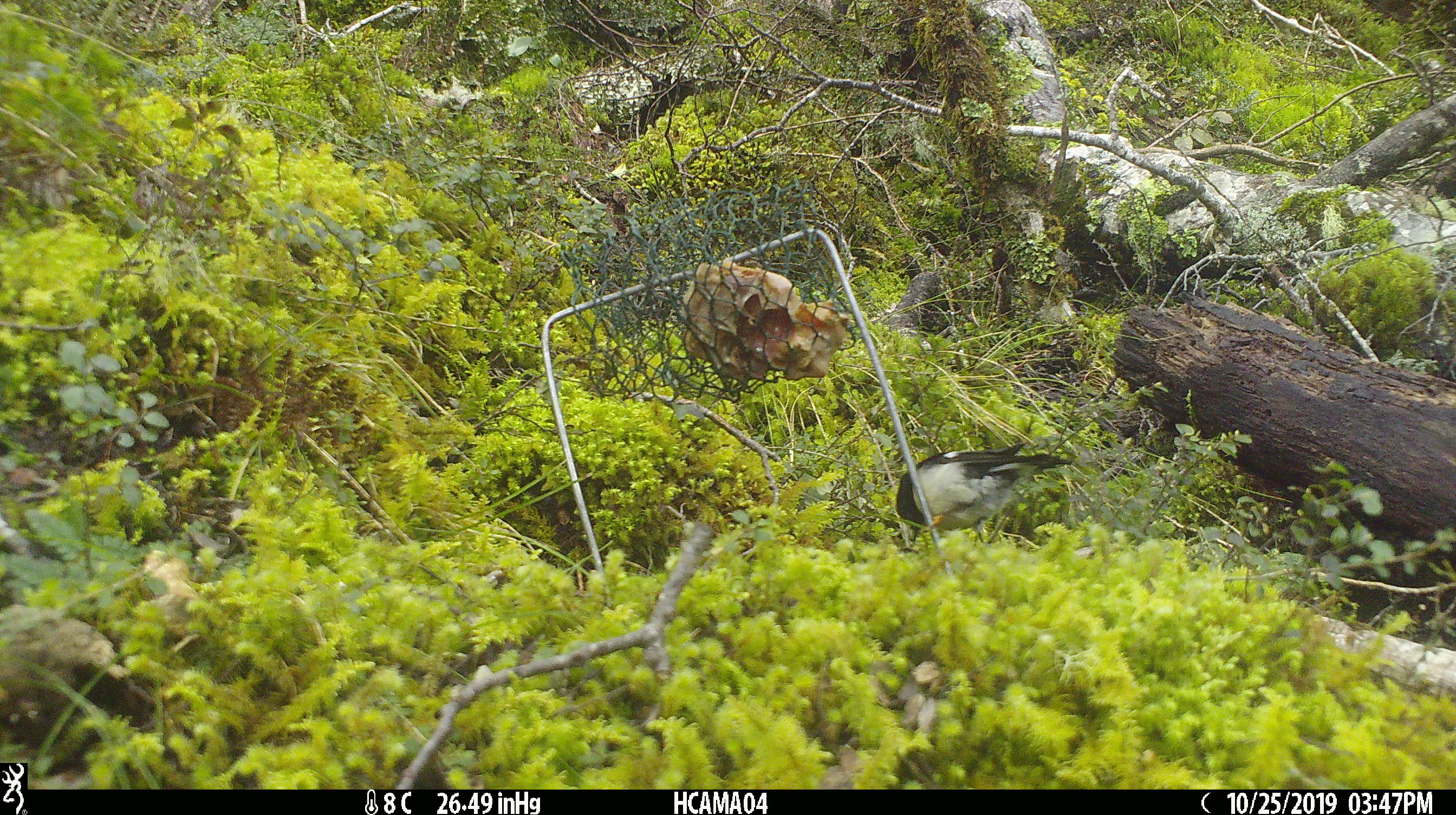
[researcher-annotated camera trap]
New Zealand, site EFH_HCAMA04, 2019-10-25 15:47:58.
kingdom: Animalia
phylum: Chordata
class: Aves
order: Passeriformes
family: Petroicidae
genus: Petroica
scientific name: Petroica macrocephala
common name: tomtit